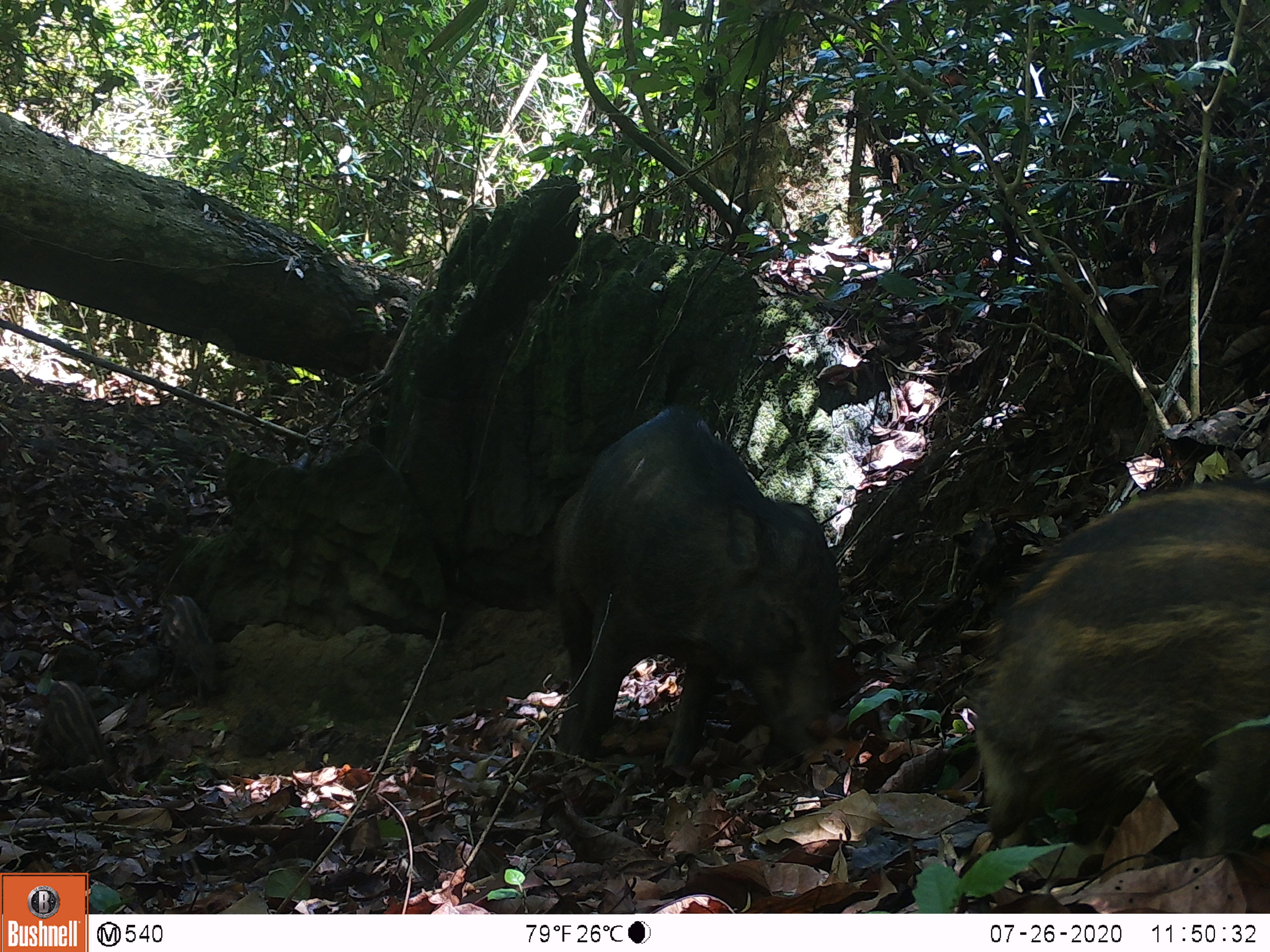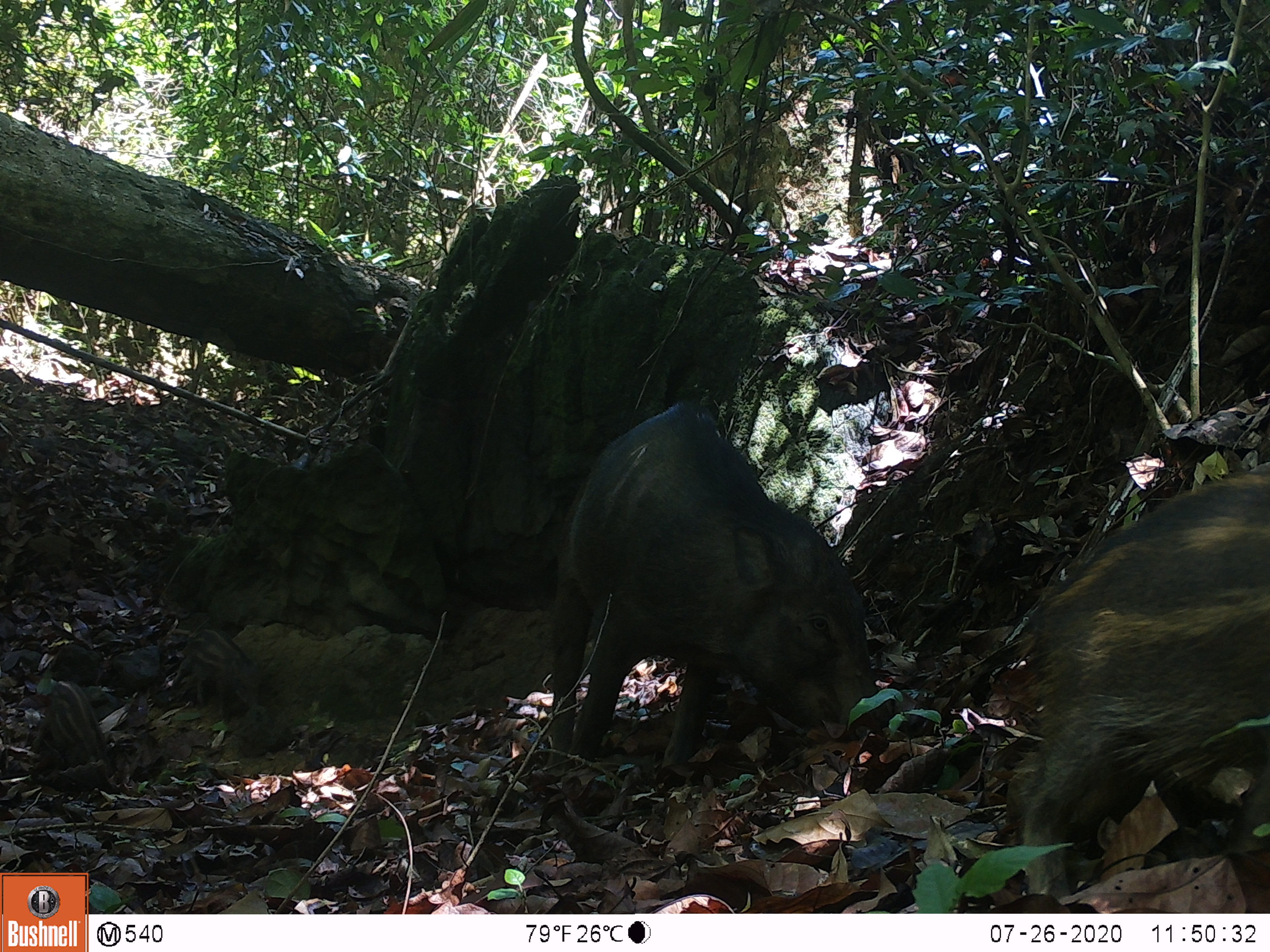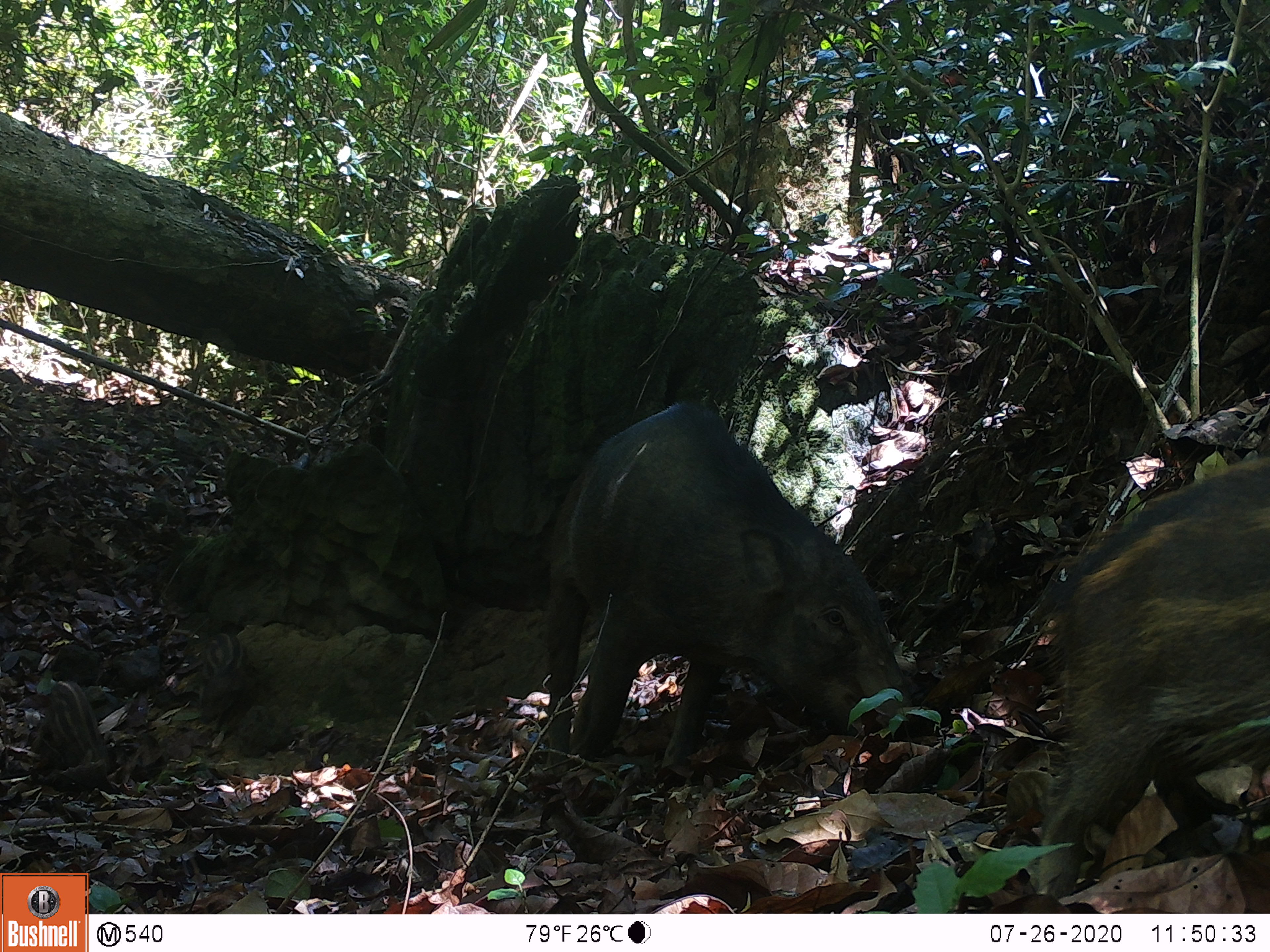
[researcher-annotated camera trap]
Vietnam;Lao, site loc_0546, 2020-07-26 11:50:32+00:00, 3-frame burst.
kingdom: Animalia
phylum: Chordata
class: Mammalia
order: Artiodactyla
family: Suidae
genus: Sus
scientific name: Sus scrofa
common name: eurasian wild pig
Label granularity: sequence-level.